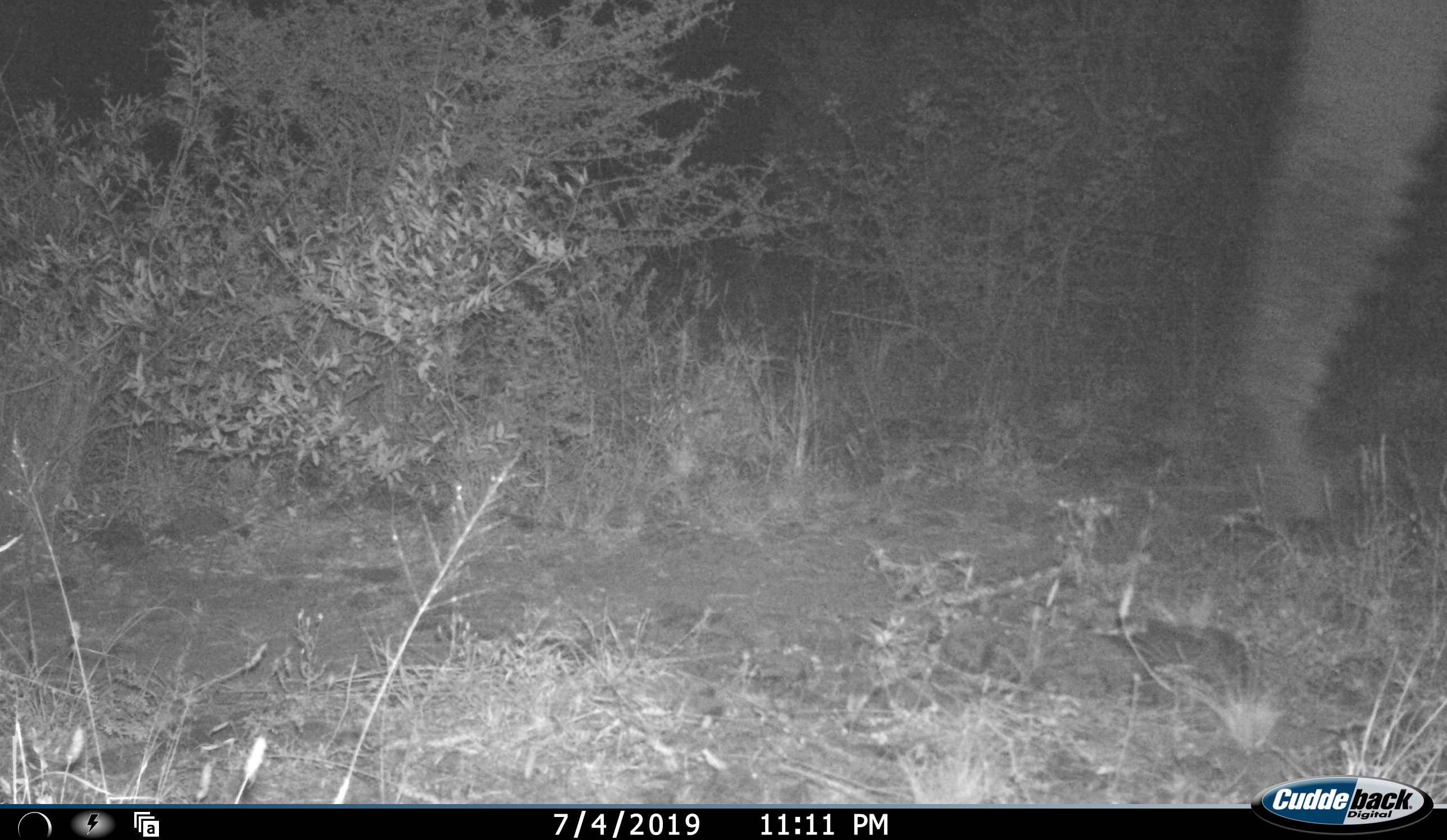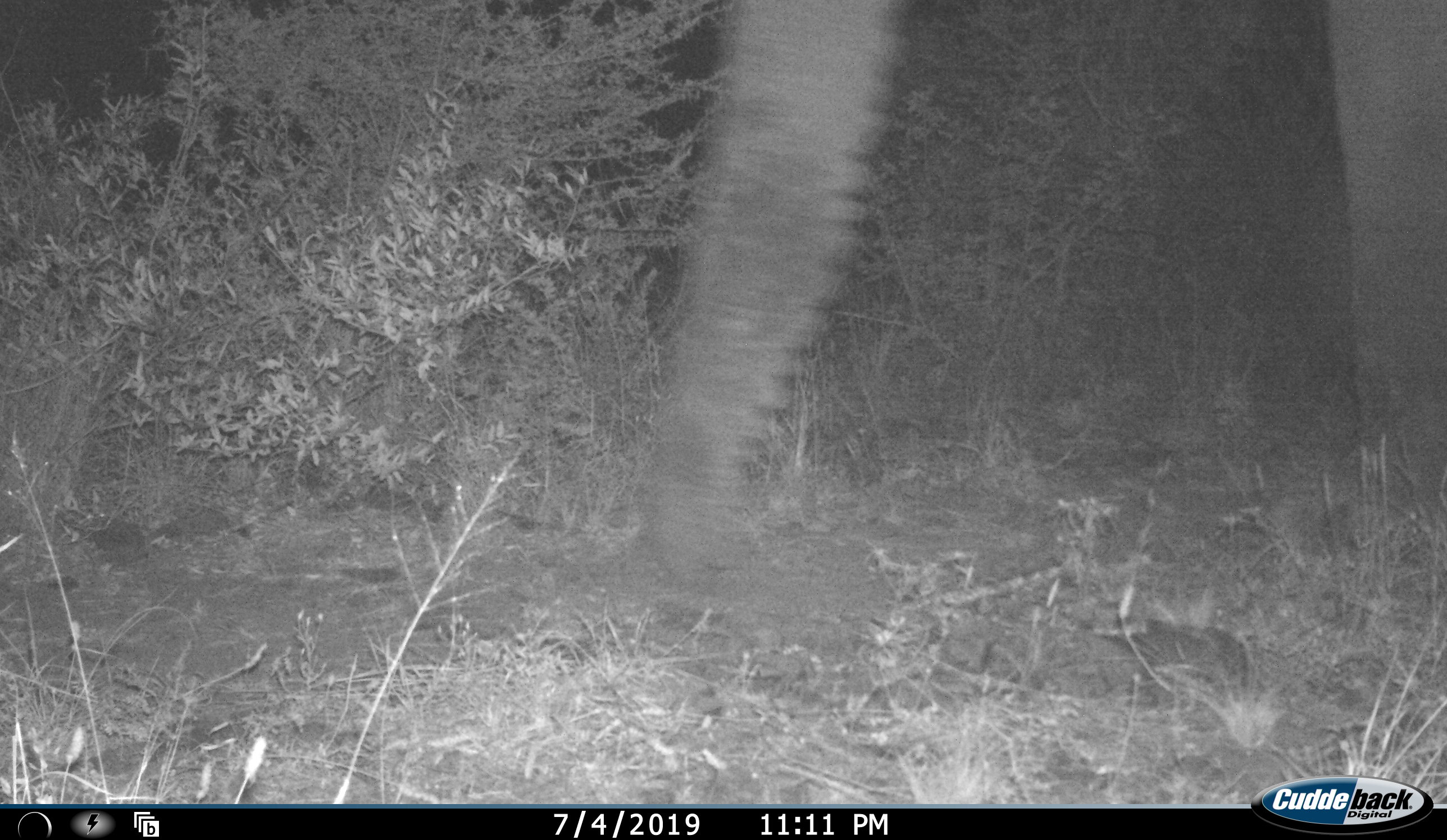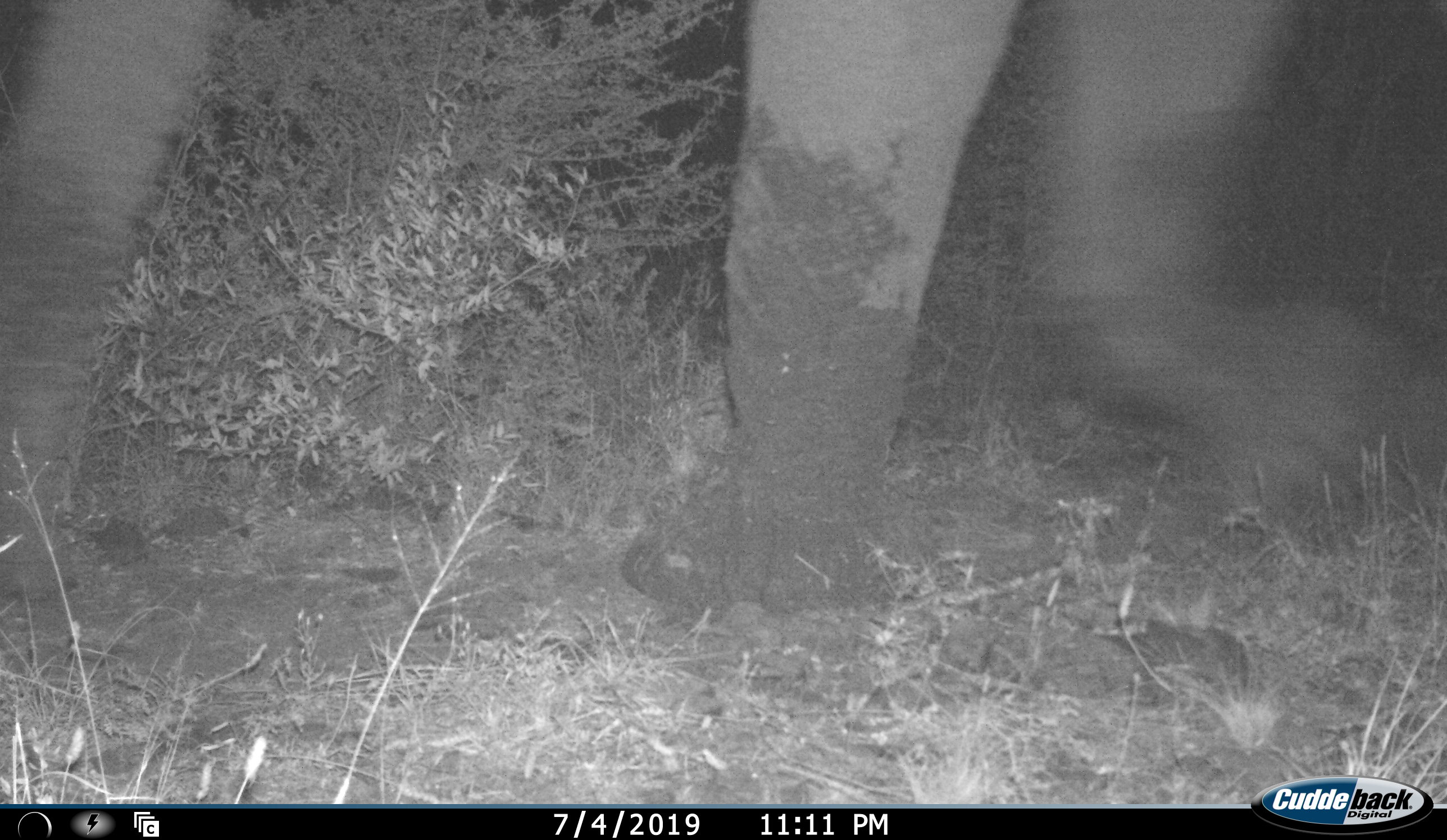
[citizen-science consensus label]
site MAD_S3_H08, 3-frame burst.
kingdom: Animalia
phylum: Chordata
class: Mammalia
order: Proboscidea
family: Elephantidae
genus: Loxodonta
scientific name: Loxodonta africana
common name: african bush elephant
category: elephant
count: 1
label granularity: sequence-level